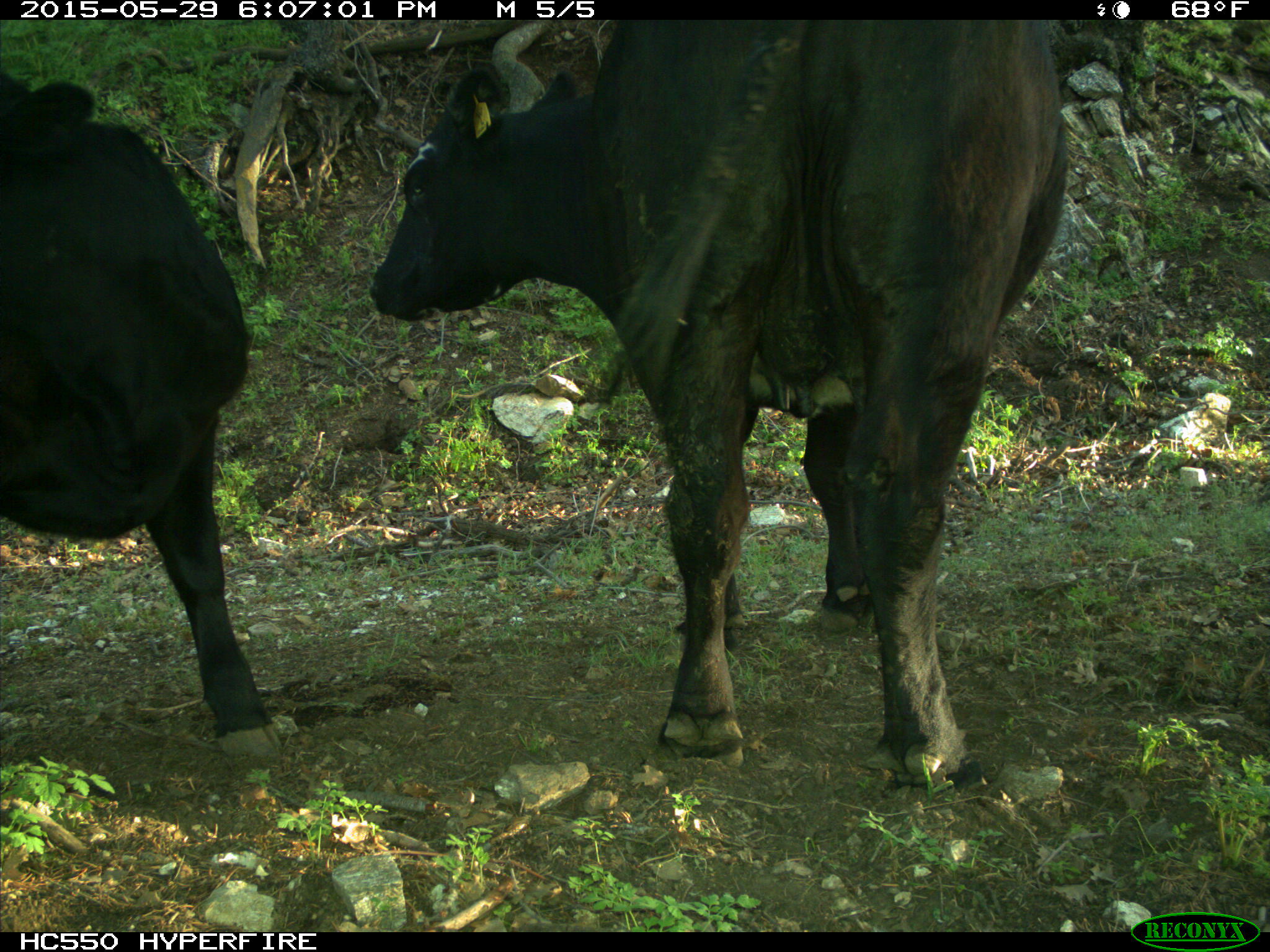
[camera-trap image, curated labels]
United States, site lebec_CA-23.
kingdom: Animalia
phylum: Chordata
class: Mammalia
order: Artiodactyla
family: Bovidae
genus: Bos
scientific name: Bos taurus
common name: domestic cow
Bos taurus (domestic cow).